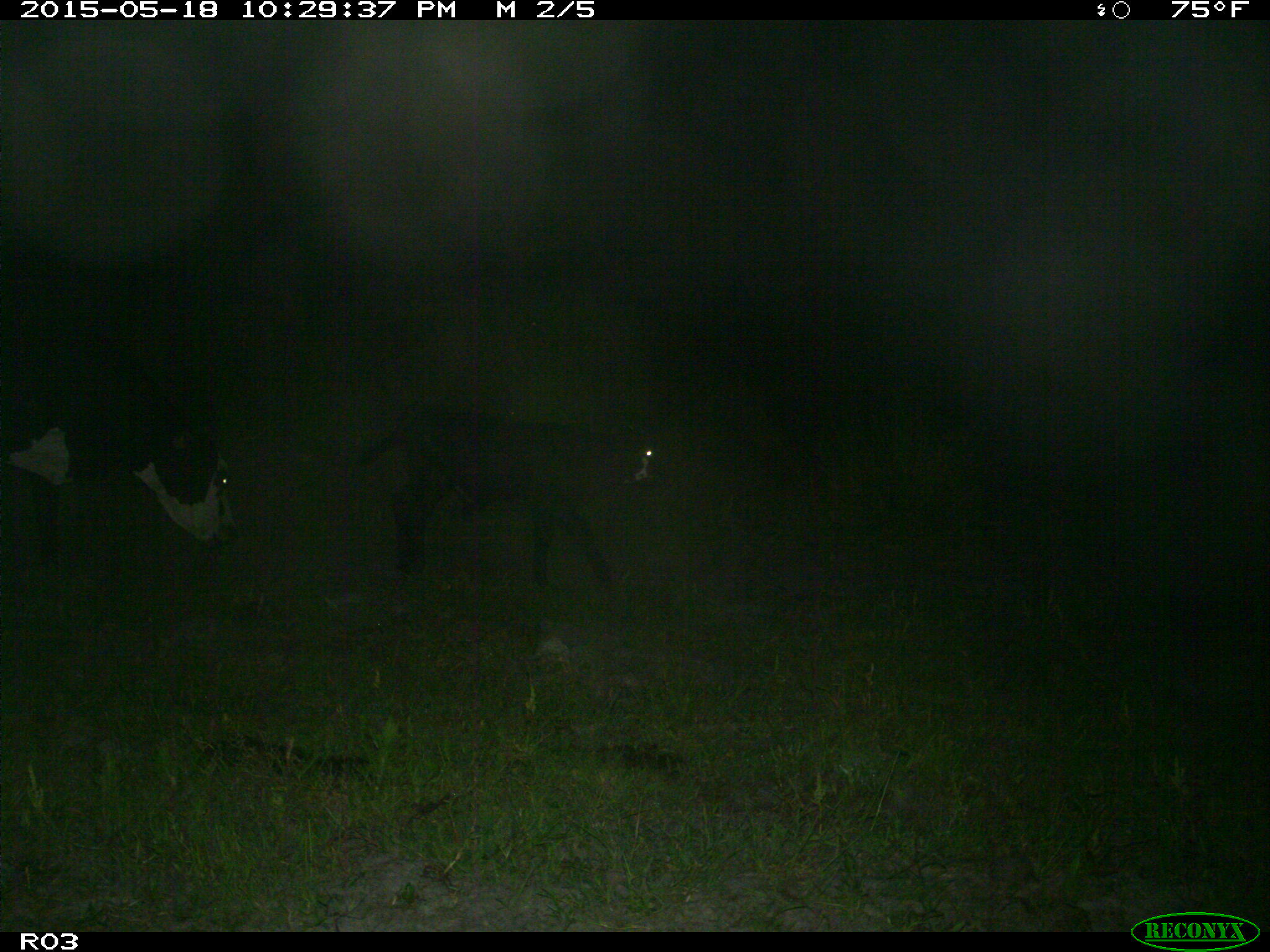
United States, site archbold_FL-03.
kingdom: Animalia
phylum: Chordata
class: Mammalia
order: Artiodactyla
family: Bovidae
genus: Bos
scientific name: Bos taurus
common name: domestic cow